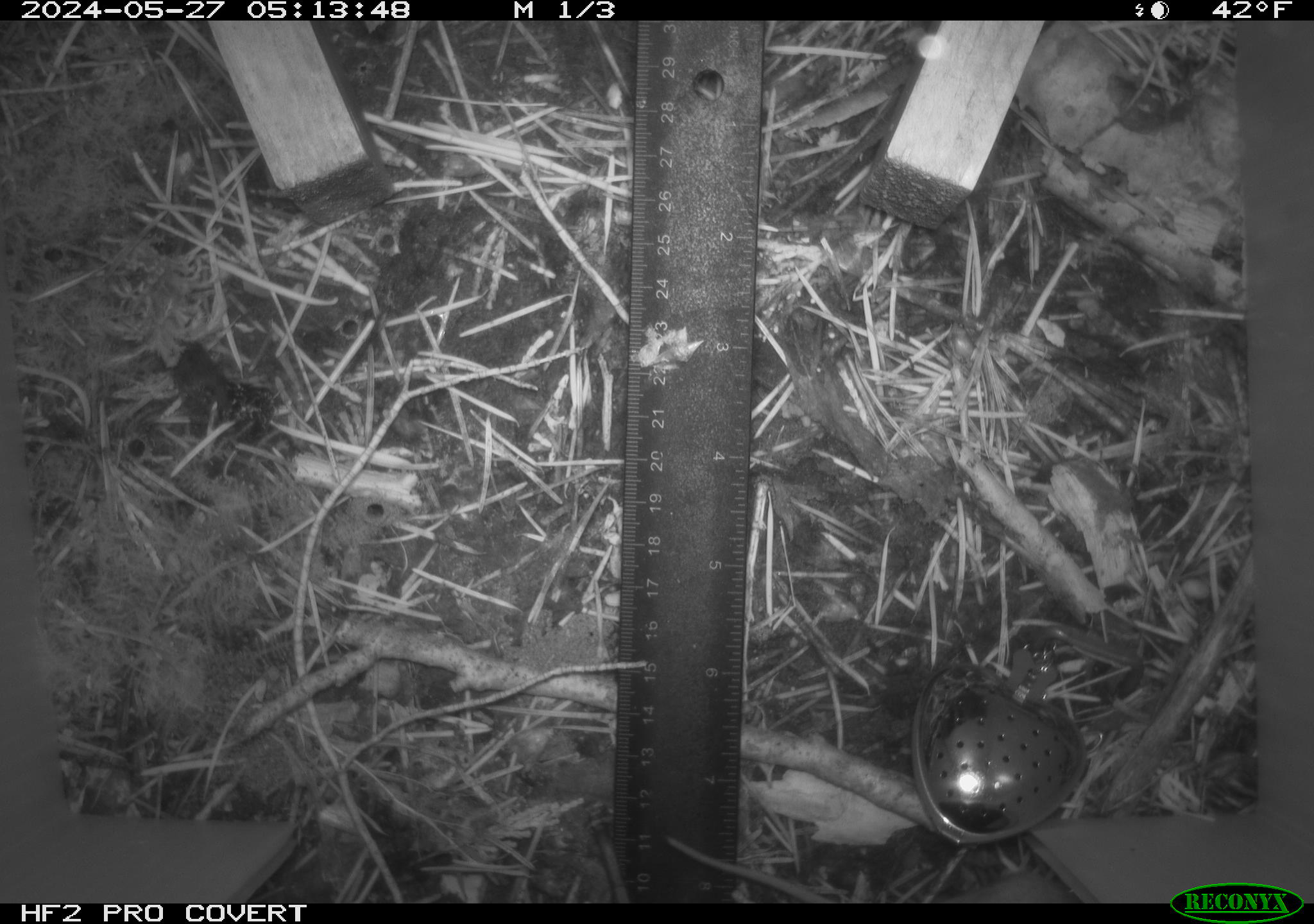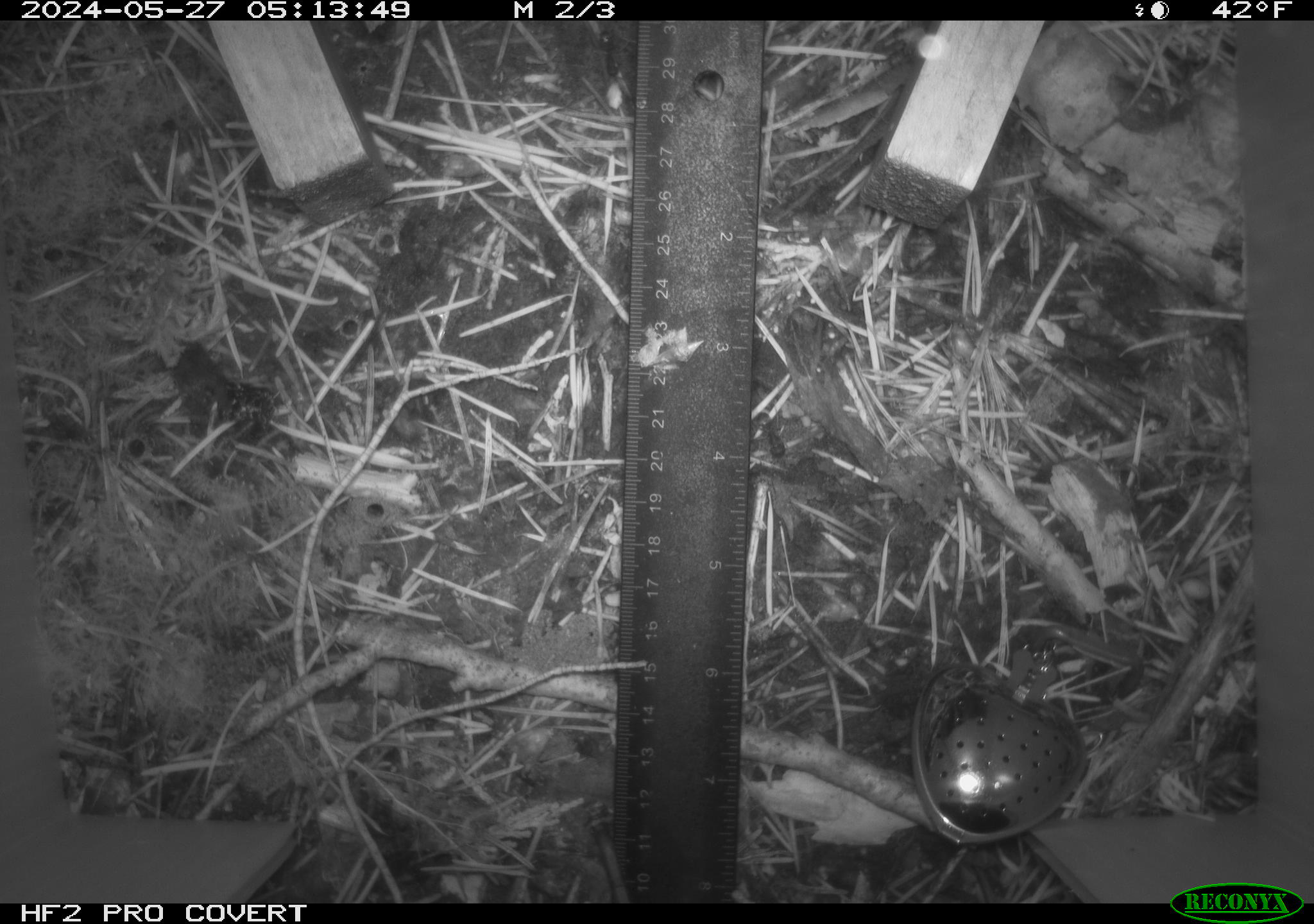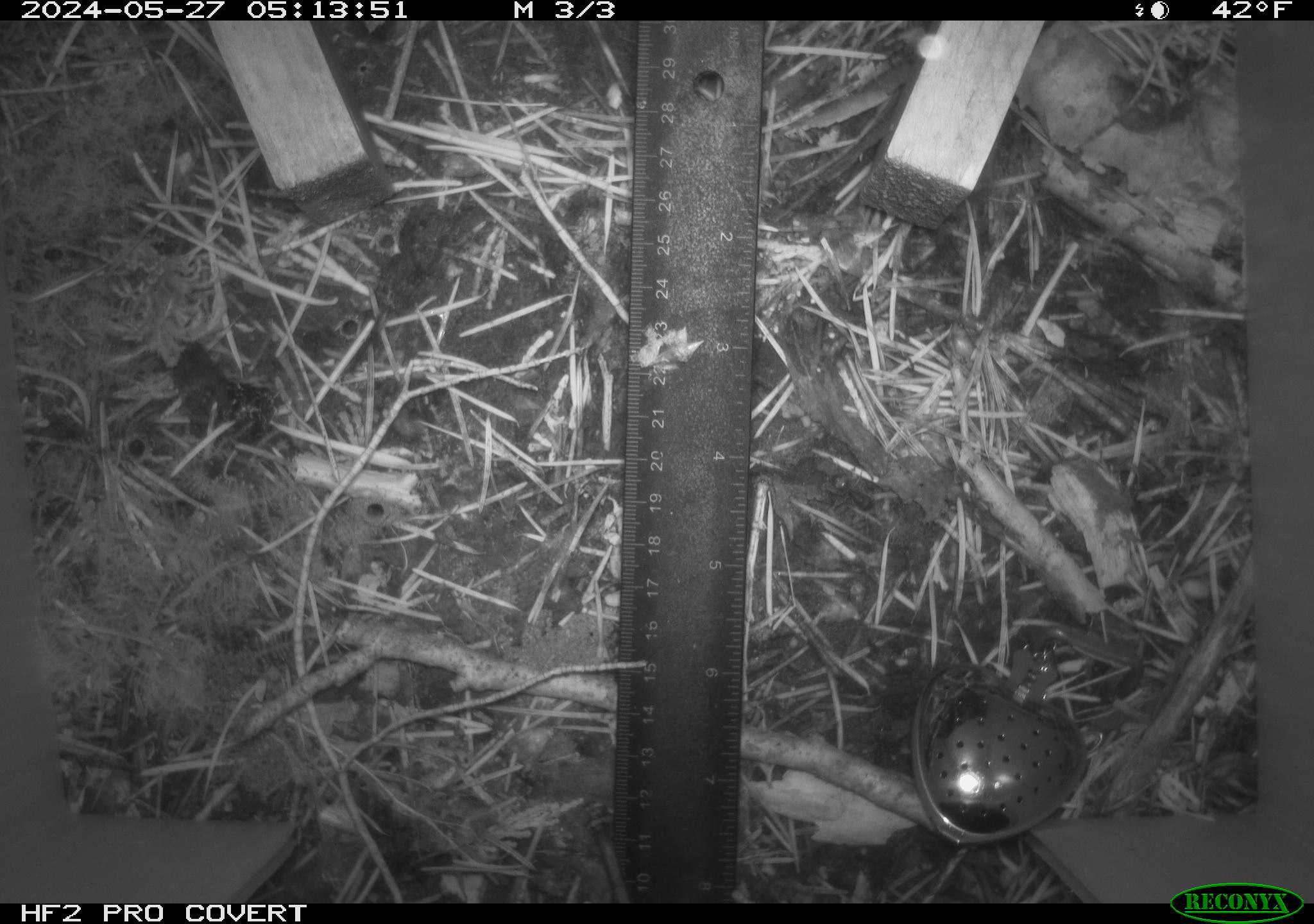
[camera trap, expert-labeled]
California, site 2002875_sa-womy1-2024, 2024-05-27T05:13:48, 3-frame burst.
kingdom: Animalia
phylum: Chordata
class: Mammalia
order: Rodentia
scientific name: Rodentia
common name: mouse species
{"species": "mouse species (Rodentia)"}